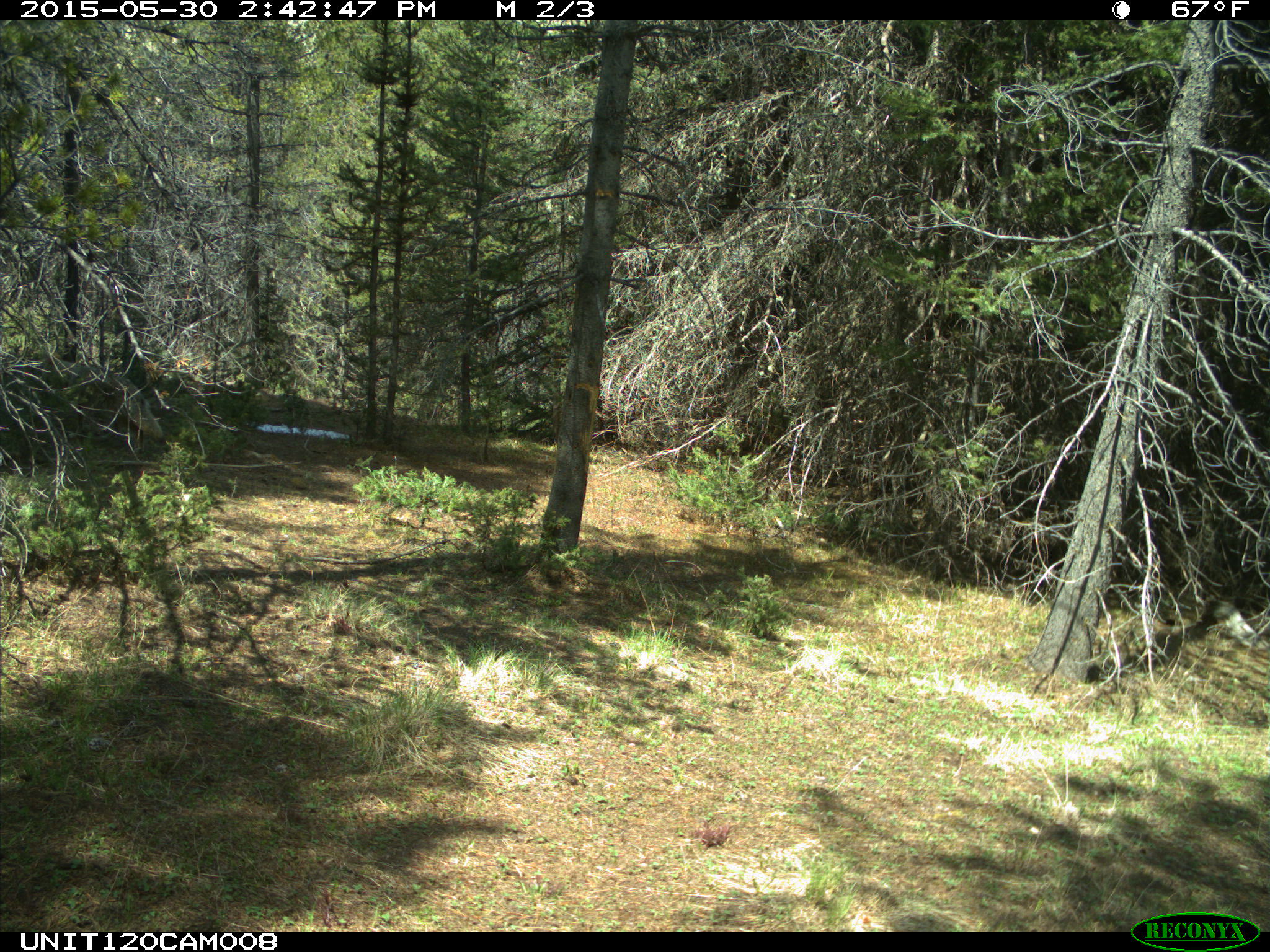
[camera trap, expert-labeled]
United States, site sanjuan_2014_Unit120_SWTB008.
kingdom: Animalia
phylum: Chordata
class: Mammalia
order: Carnivora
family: Canidae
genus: Canis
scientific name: Canis latrans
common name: coyote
Canis latrans (coyote).